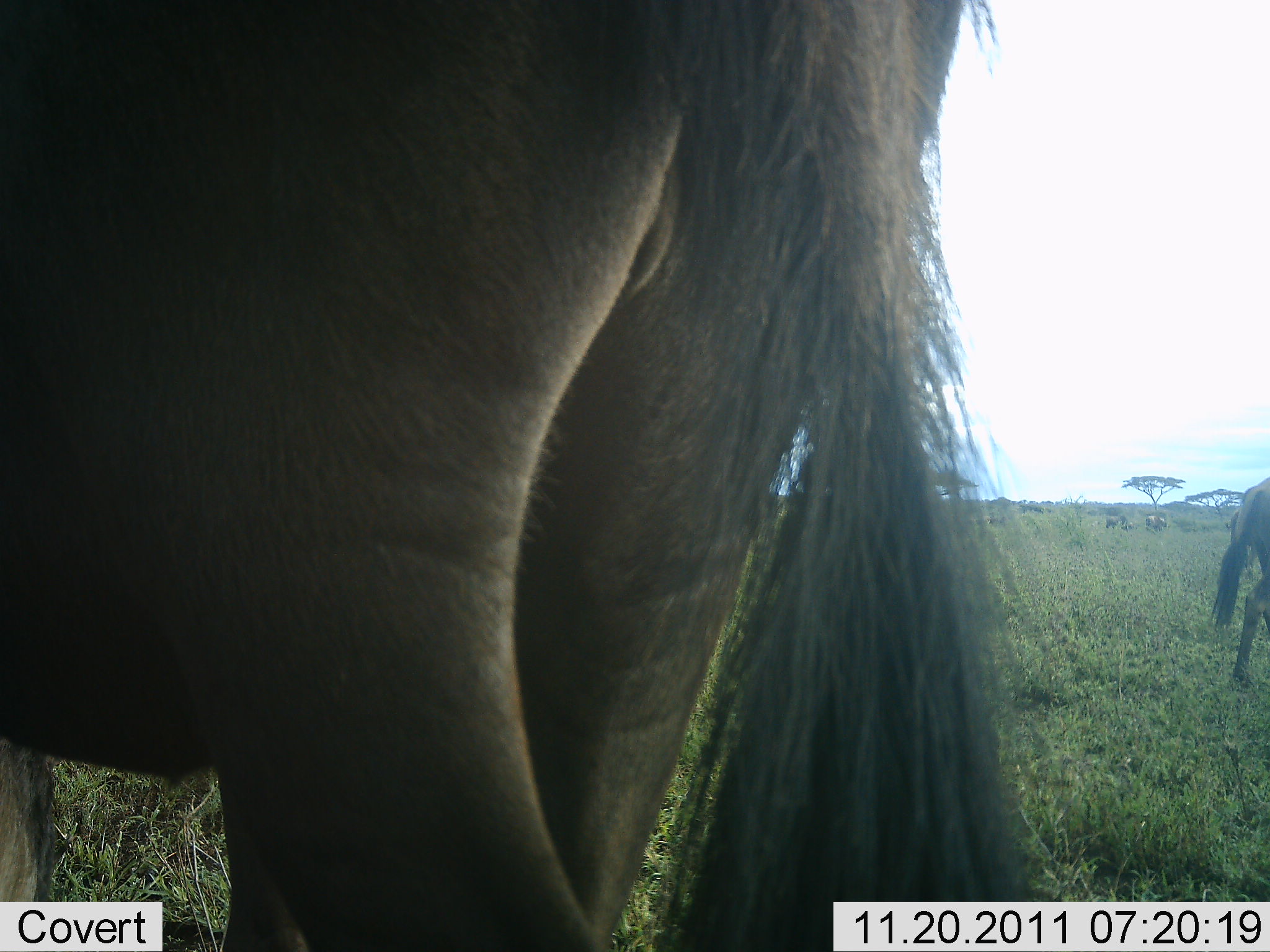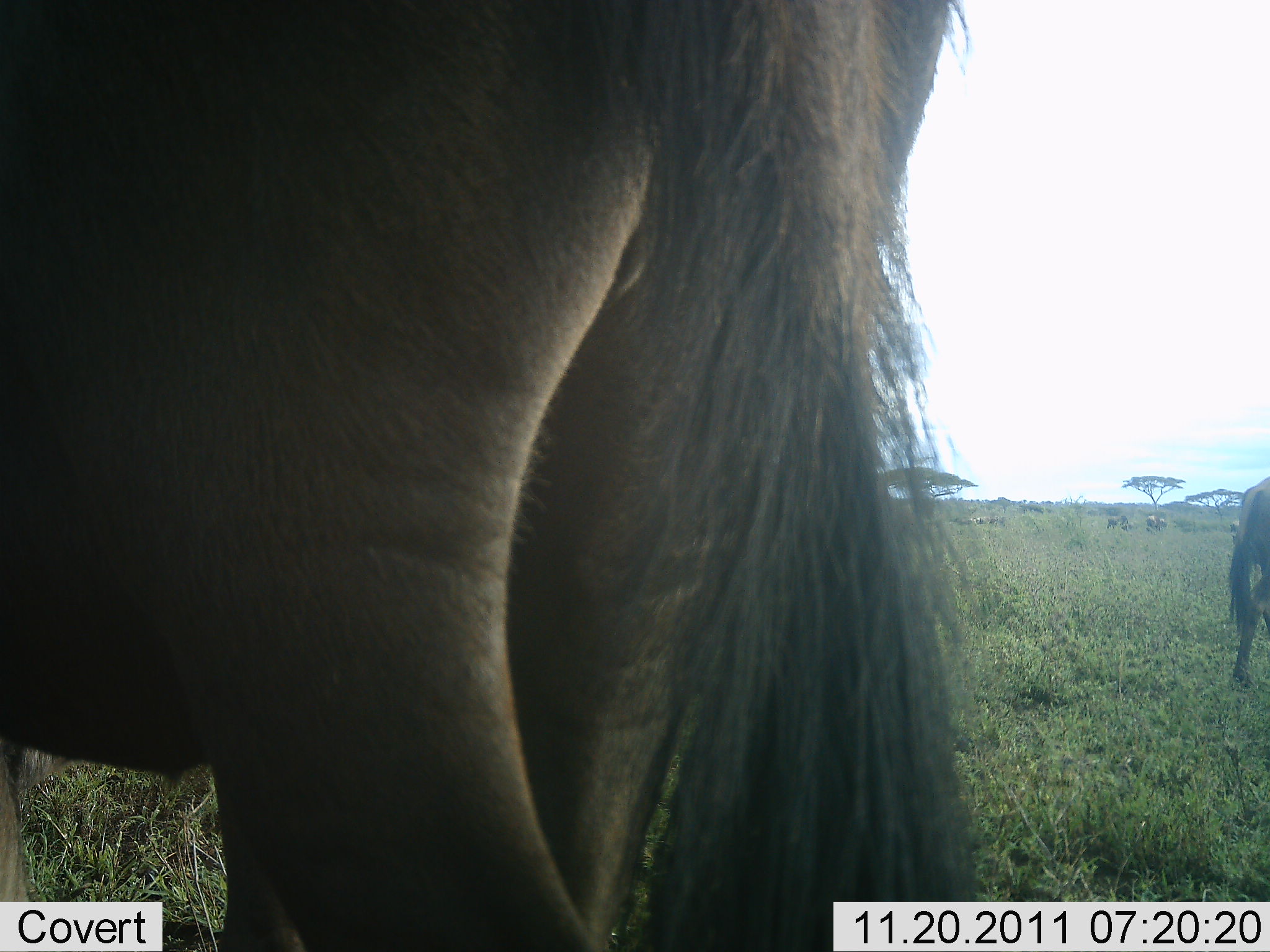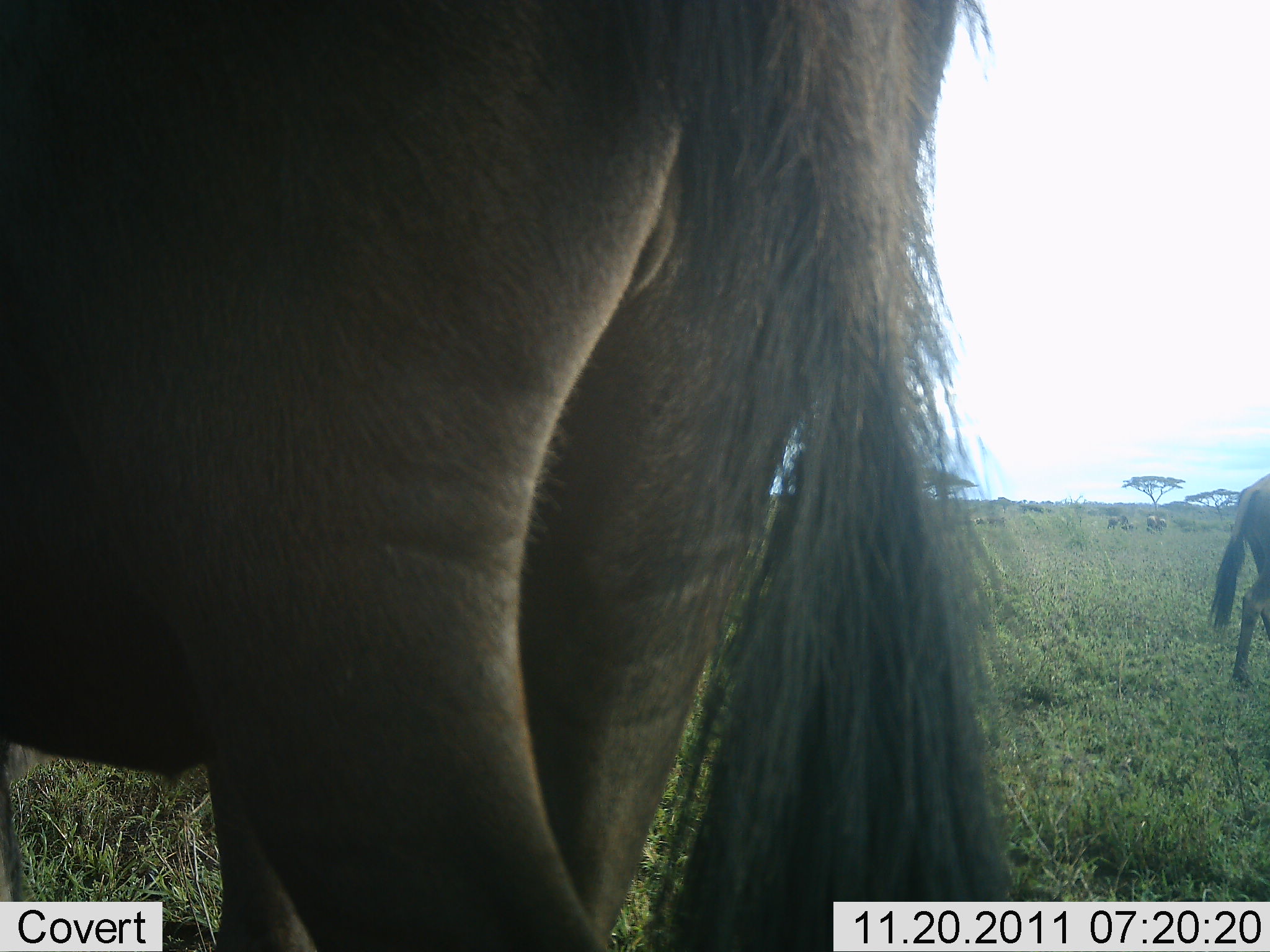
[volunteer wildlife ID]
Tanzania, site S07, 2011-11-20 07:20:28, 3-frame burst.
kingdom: Animalia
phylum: Chordata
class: Mammalia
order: Artiodactyla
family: Bovidae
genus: Connochaetes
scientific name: Connochaetes taurinus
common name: blue wildebeest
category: wildebeest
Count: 2.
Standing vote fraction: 100%.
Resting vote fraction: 0%.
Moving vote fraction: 0%.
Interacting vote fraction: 0%.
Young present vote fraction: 0%.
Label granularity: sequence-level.